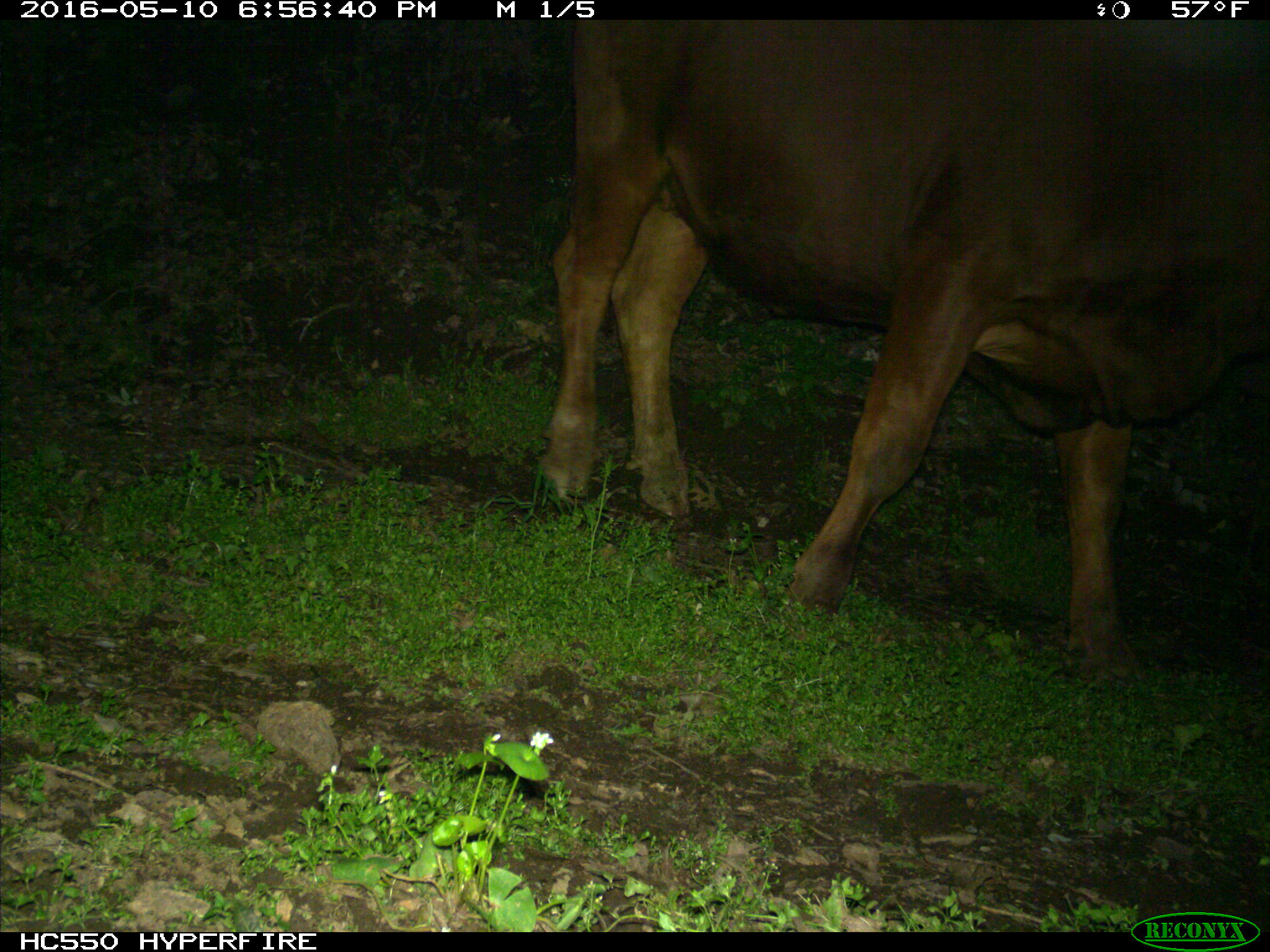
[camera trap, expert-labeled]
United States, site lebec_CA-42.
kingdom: Animalia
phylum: Chordata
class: Mammalia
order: Artiodactyla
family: Bovidae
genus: Bos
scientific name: Bos taurus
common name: domestic cow